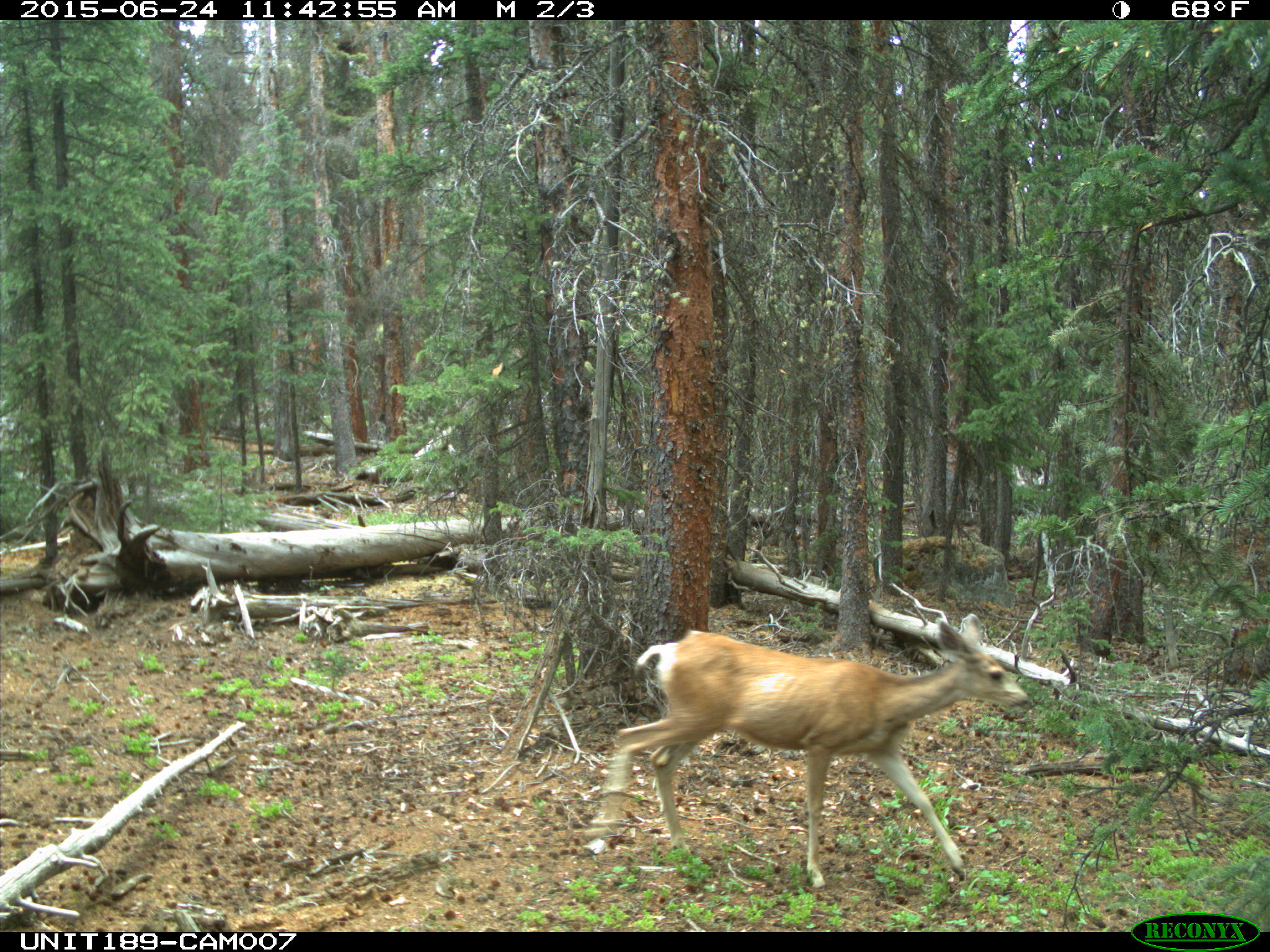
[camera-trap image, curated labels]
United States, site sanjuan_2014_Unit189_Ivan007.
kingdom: Animalia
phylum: Chordata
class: Mammalia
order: Artiodactyla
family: Cervidae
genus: Odocoileus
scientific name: Odocoileus hemionus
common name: mule deer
Odocoileus hemionus (mule deer).